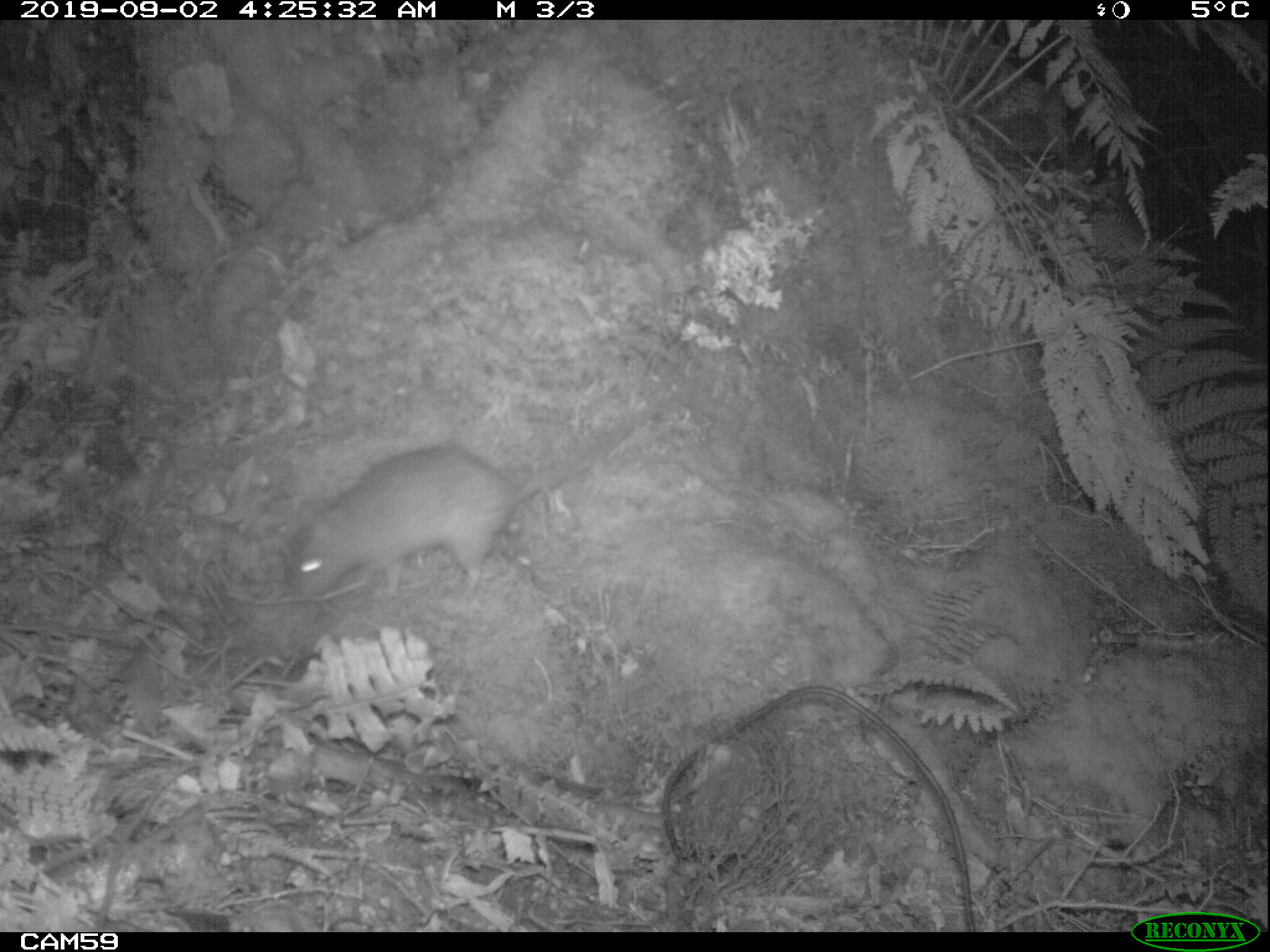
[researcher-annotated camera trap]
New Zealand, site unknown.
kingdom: Animalia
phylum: Chordata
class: Mammalia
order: Rodentia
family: Muridae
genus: Rattus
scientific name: Rattus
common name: rat